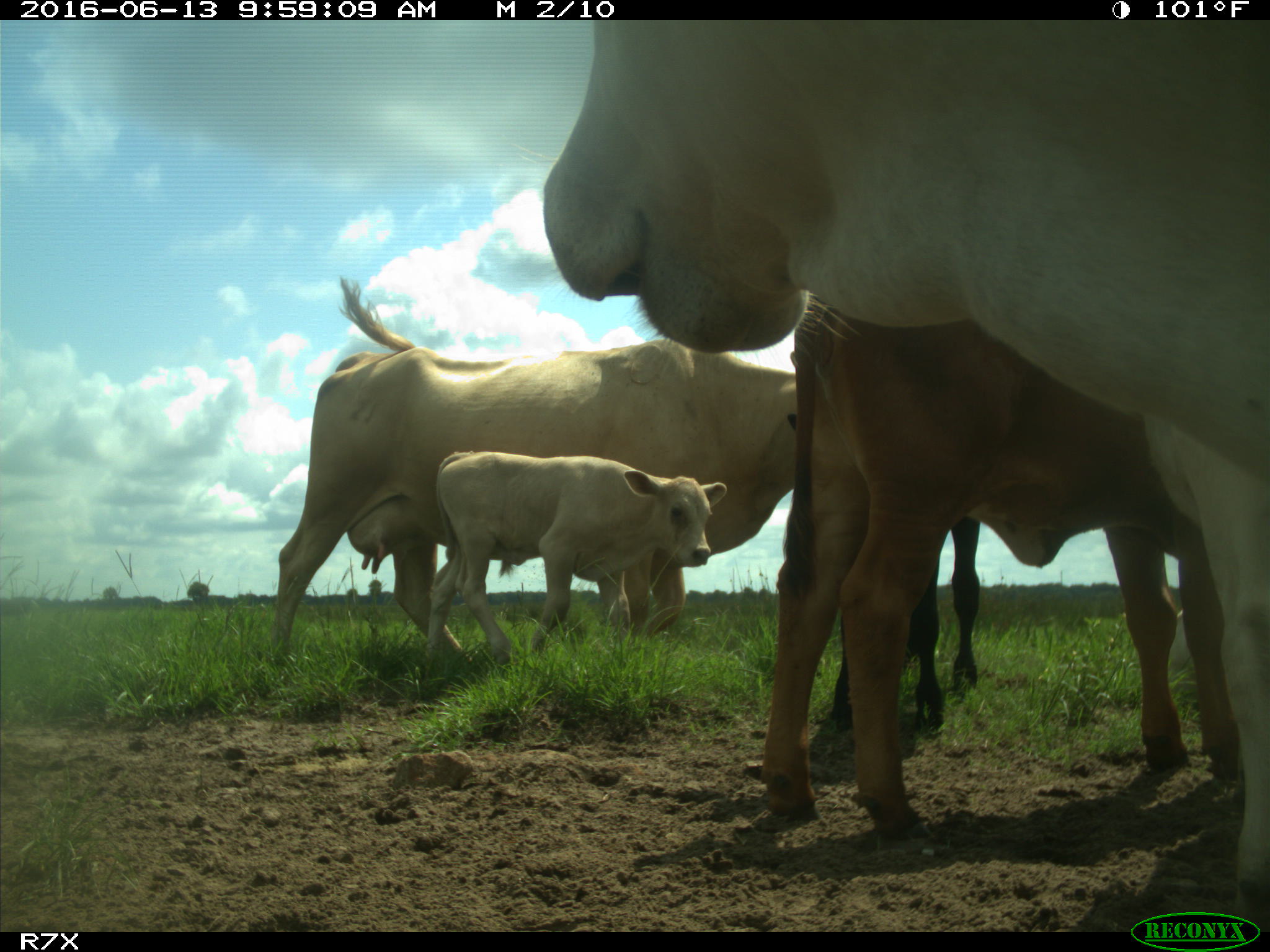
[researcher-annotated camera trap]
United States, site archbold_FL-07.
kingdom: Animalia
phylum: Chordata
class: Mammalia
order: Artiodactyla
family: Bovidae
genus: Bos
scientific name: Bos taurus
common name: domestic cow